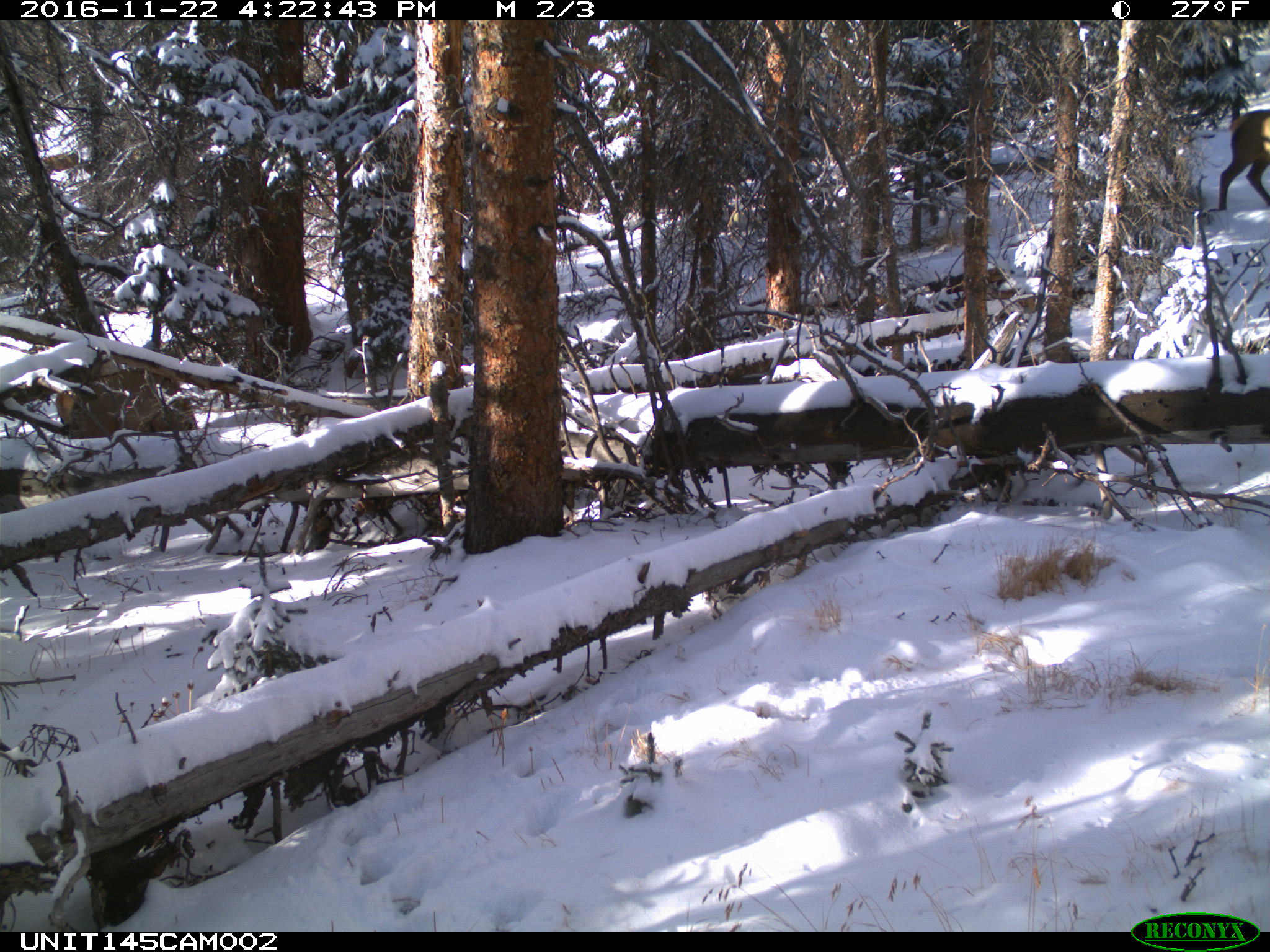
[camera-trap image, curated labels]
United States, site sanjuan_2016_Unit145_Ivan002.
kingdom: Animalia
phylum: Chordata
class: Mammalia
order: Artiodactyla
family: Cervidae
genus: Cervus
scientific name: Cervus elaphus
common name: red deer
Cervus elaphus (red deer).